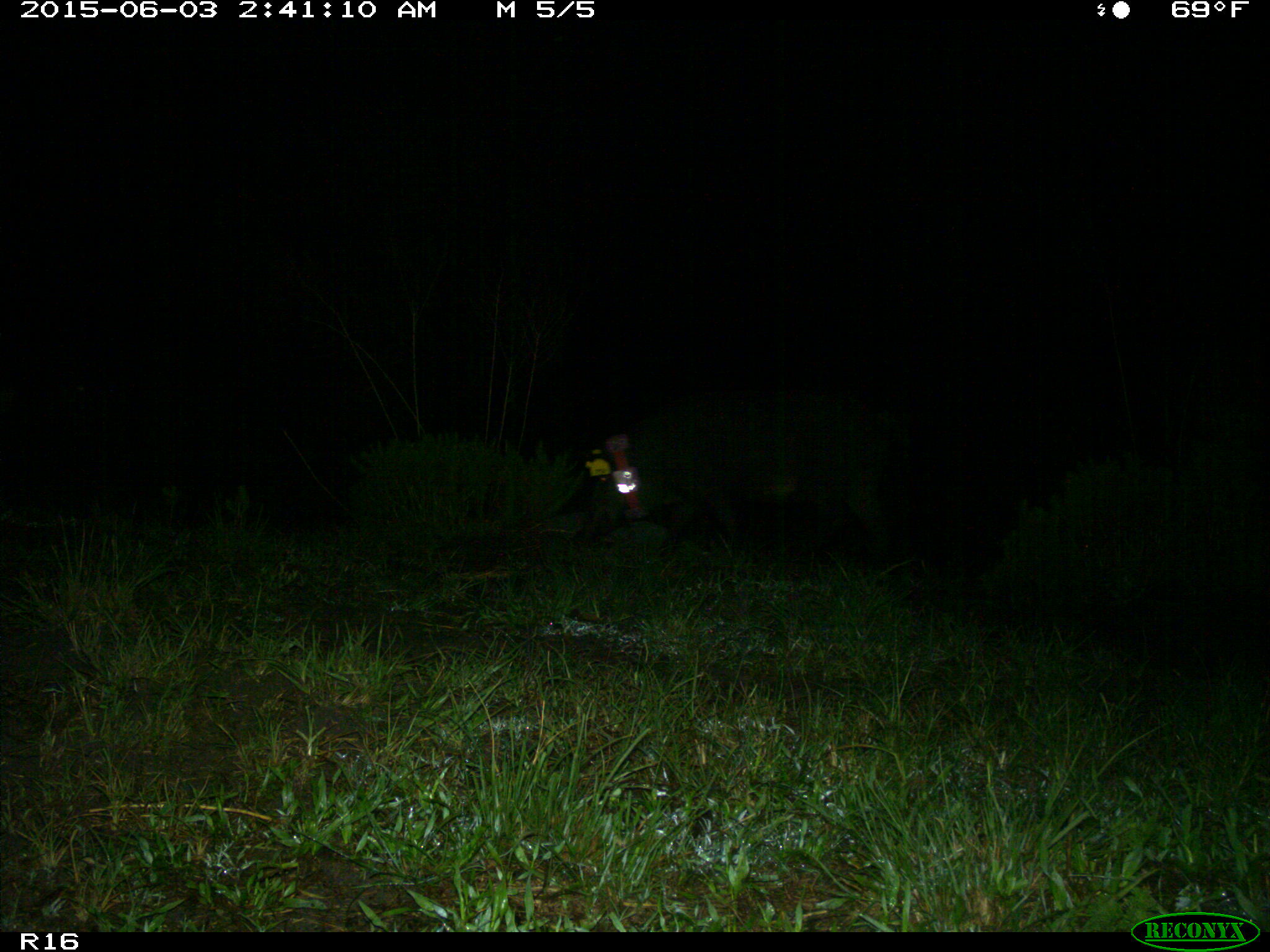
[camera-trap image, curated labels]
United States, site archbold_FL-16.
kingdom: Animalia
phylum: Chordata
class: Mammalia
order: Artiodactyla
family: Suidae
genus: Sus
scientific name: Sus scrofa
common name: wild boar